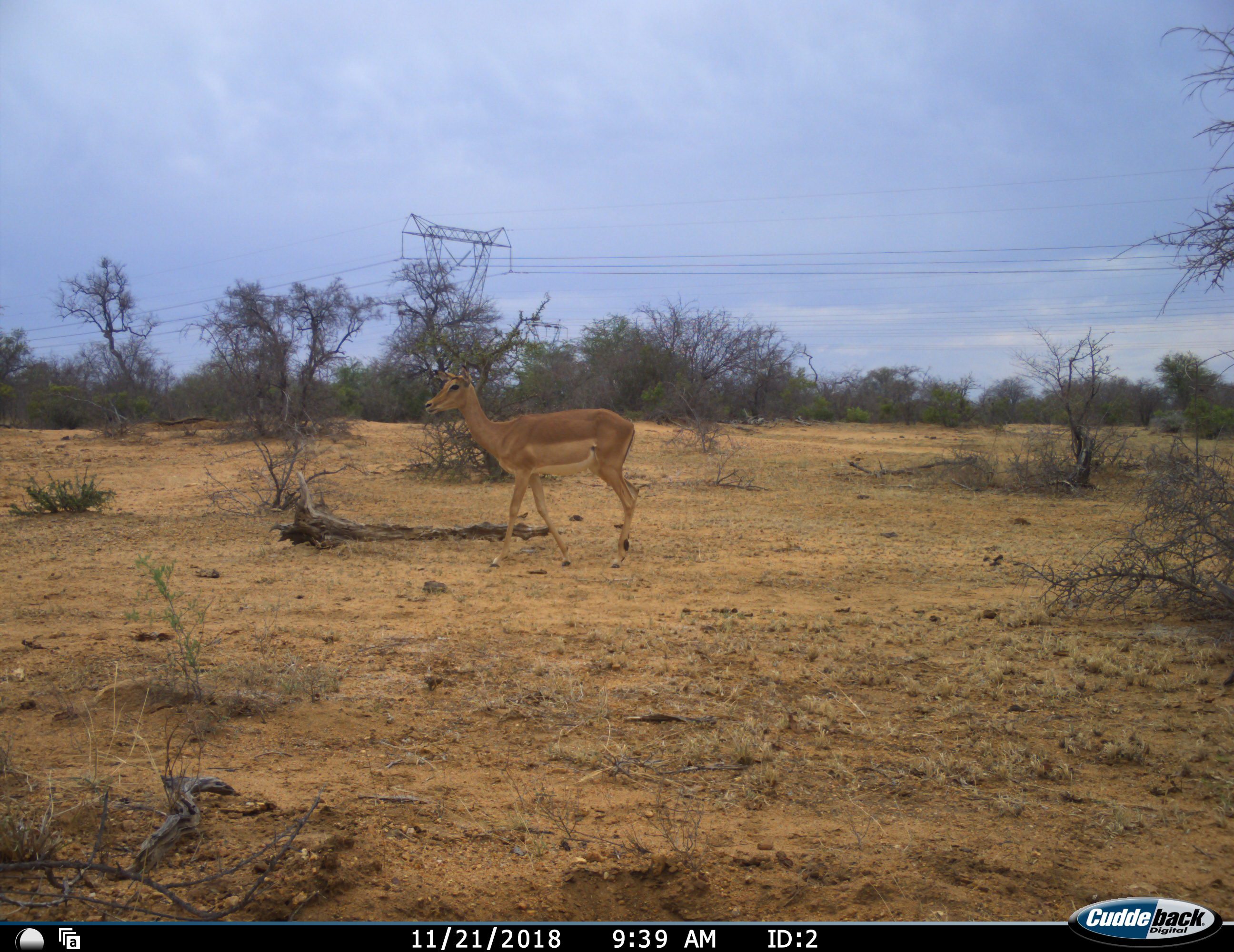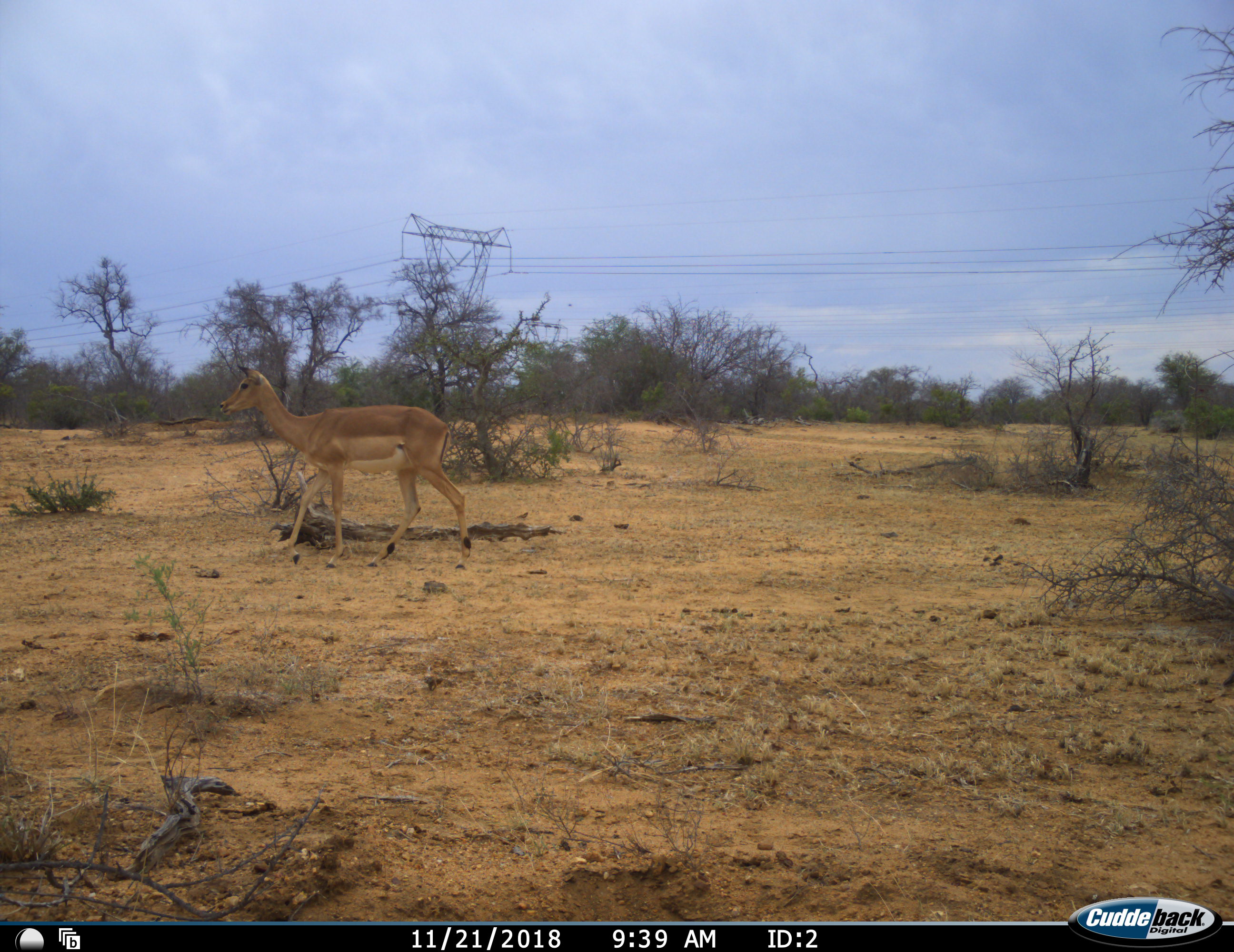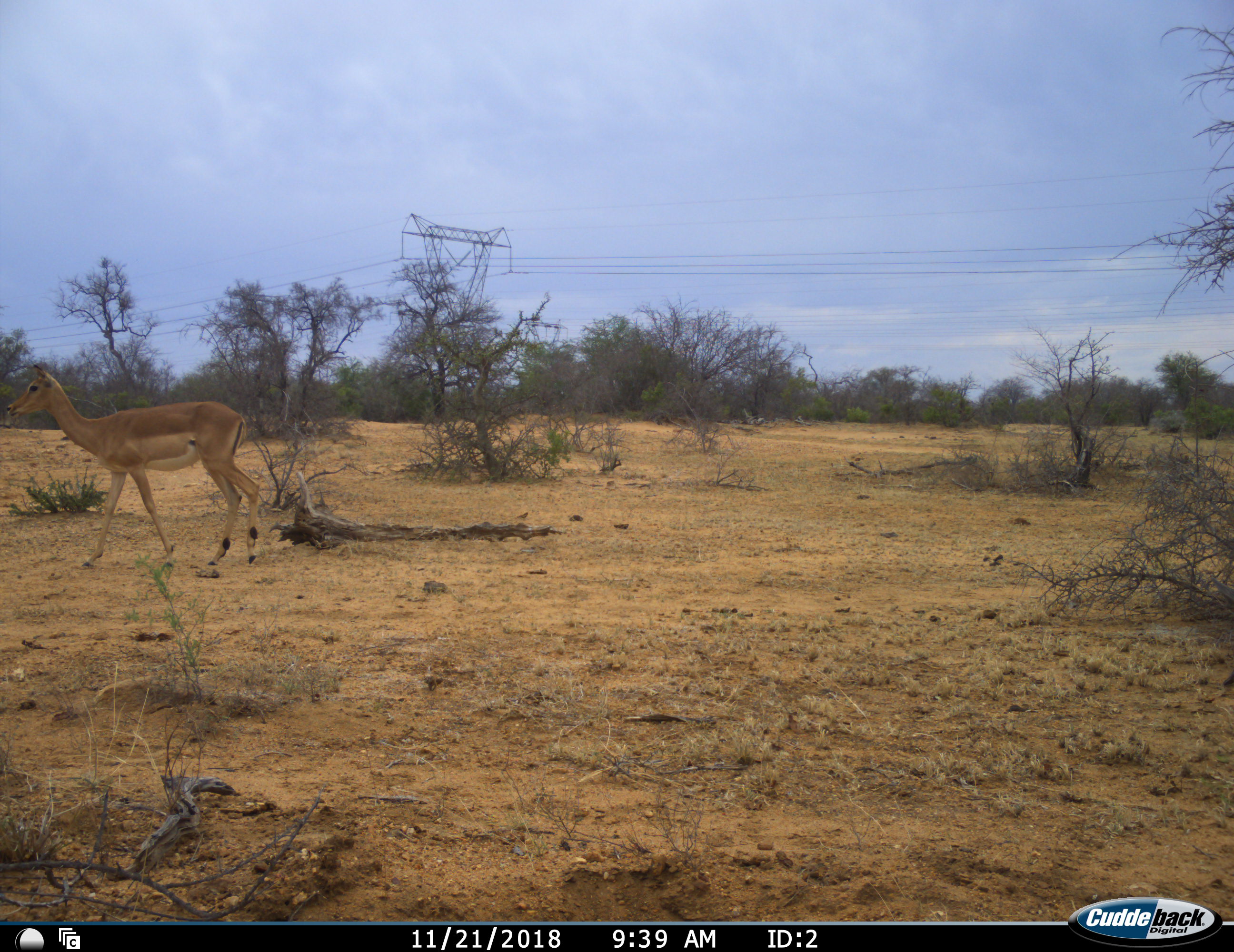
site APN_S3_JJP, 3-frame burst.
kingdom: Animalia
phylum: Chordata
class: Mammalia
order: Artiodactyla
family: Bovidae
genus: Aepyceros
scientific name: Aepyceros melampus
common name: impala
Impala (Aepyceros melampus), count 1. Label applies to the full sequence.